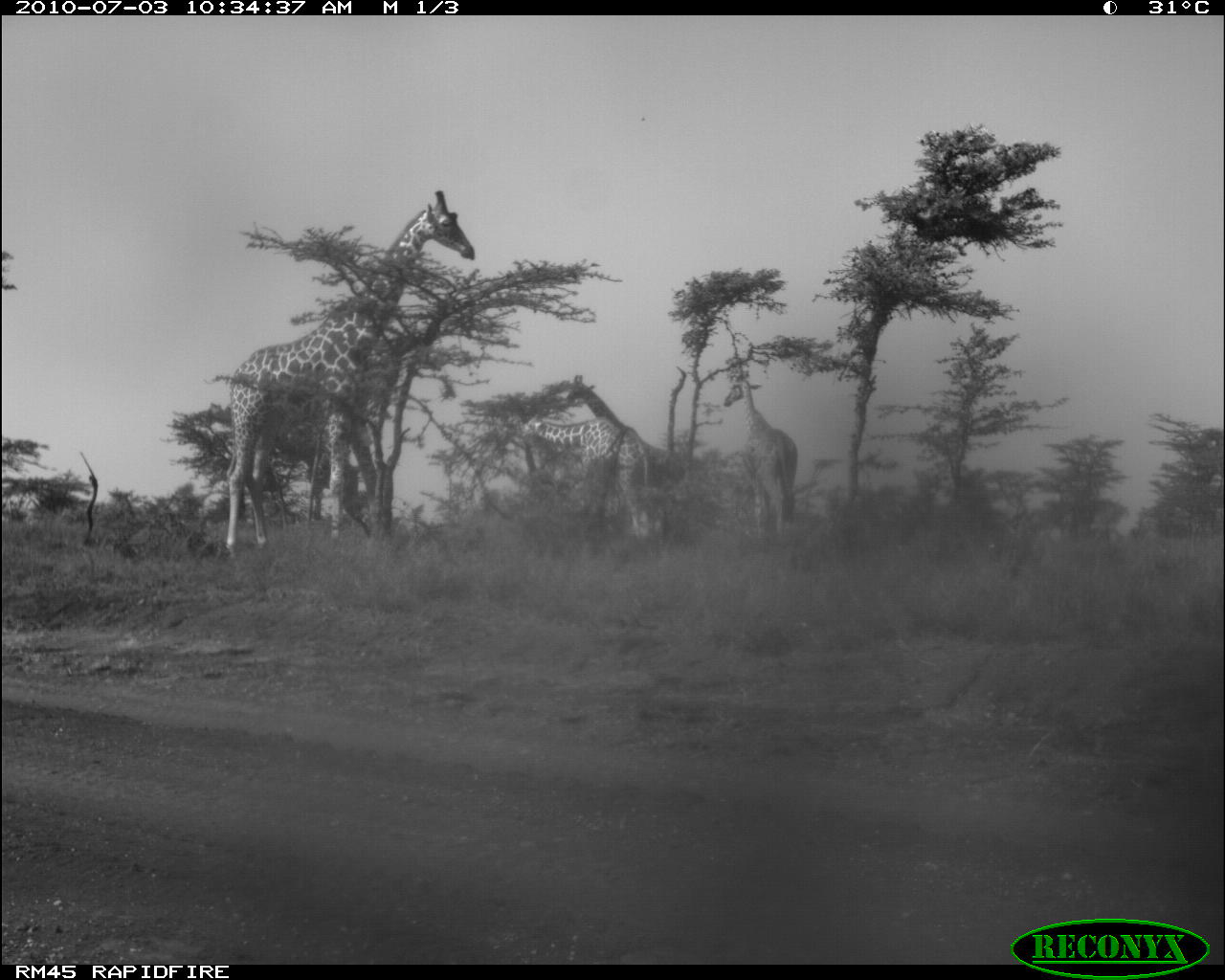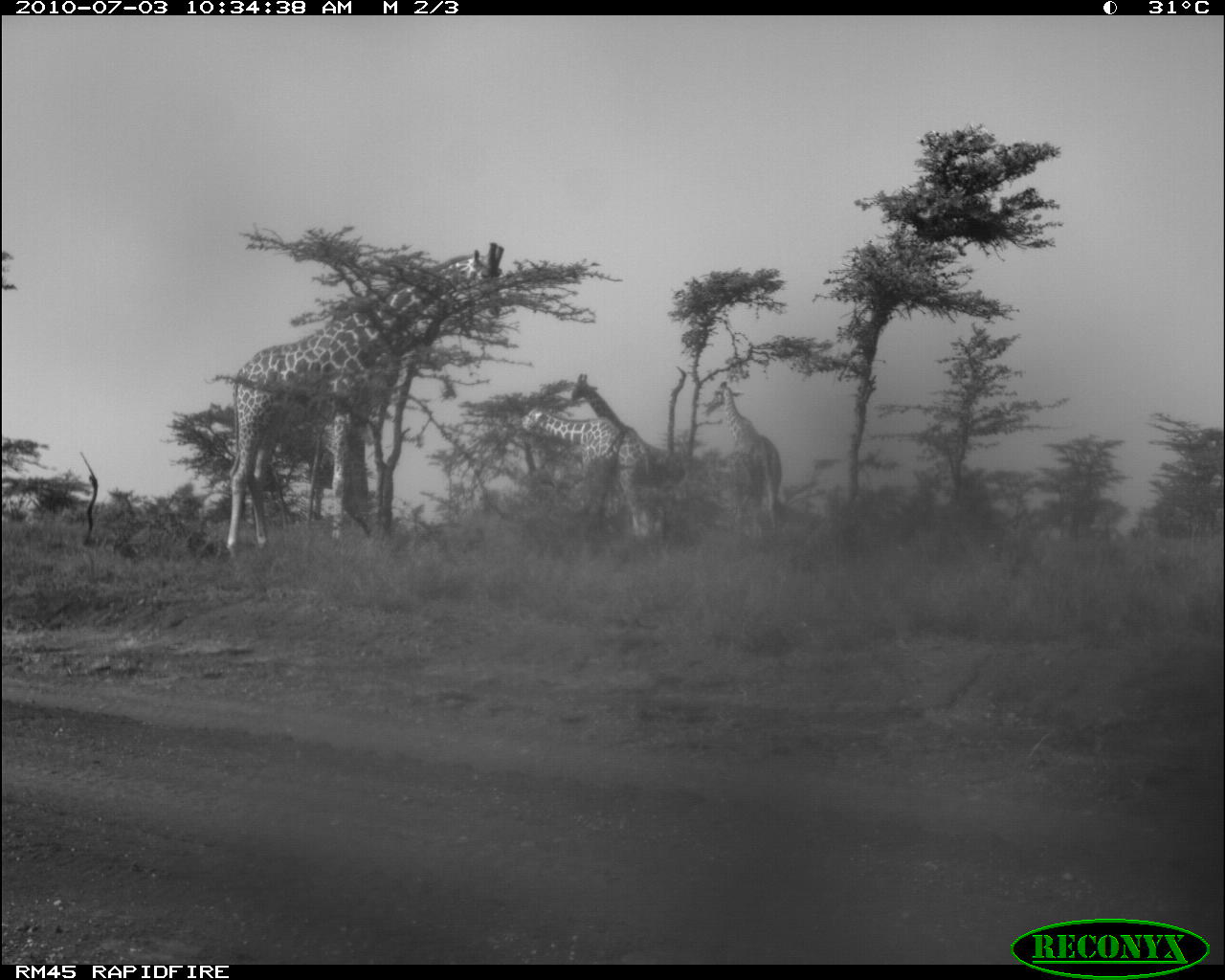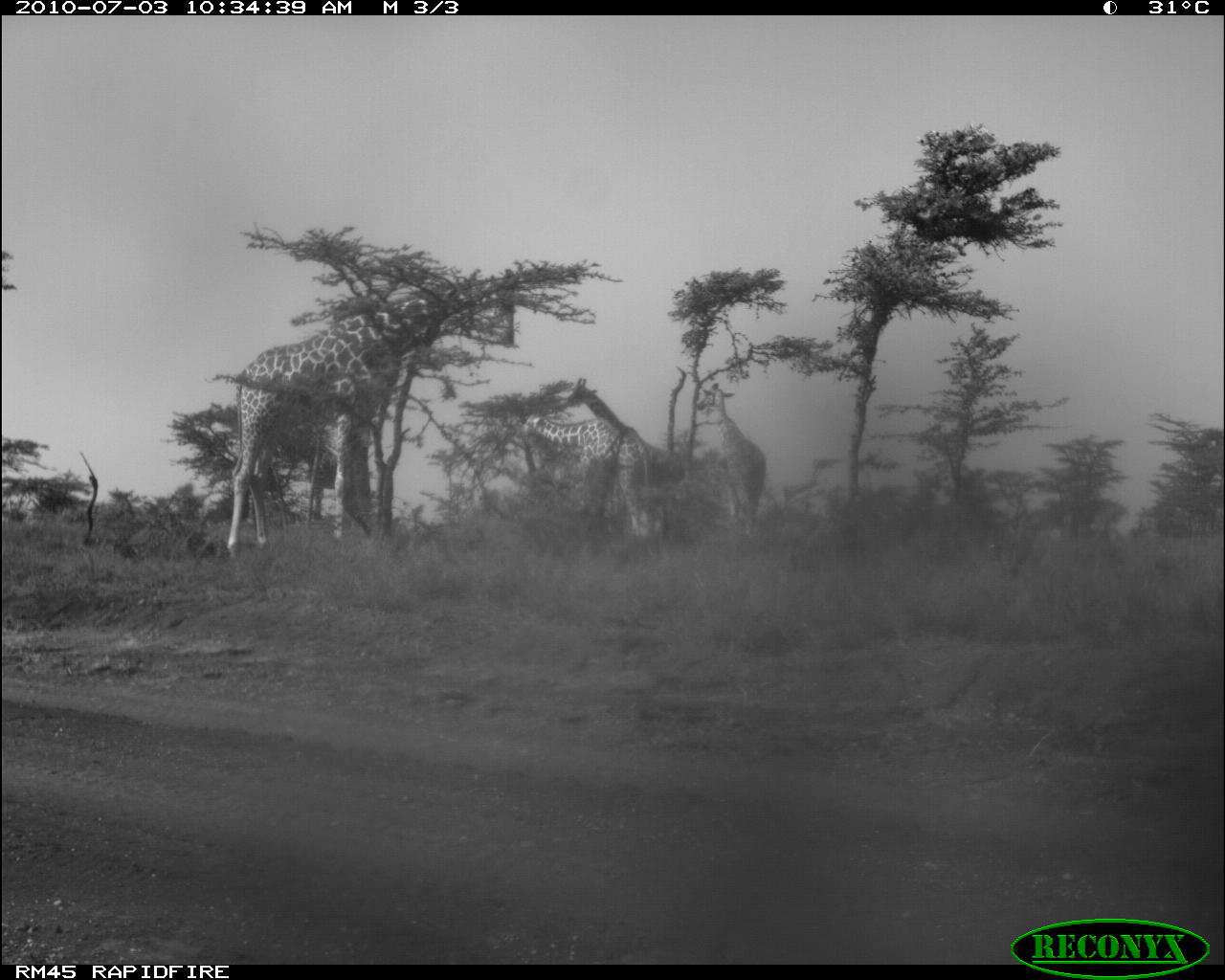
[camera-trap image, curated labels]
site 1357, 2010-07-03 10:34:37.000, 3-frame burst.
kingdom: Animalia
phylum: Chordata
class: Mammalia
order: Artiodactyla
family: Giraffidae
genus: Giraffa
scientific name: Giraffa camelopardalis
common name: giraffe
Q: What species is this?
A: Giraffa camelopardalis (giraffe).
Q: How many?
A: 5.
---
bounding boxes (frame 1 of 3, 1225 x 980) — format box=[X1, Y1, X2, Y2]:
giraffa camelopardalis: box=[223, 190, 473, 564]; box=[566, 375, 687, 528]; box=[522, 415, 650, 539]; box=[723, 372, 799, 540]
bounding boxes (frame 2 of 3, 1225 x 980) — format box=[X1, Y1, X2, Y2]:
giraffa camelopardalis: box=[222, 238, 508, 566]; box=[519, 408, 660, 546]; box=[715, 380, 784, 533]; box=[567, 371, 666, 464]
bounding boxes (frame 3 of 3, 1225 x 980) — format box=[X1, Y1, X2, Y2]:
giraffa camelopardalis: box=[227, 274, 513, 556]; box=[567, 378, 684, 542]; box=[523, 414, 649, 534]; box=[698, 383, 766, 533]